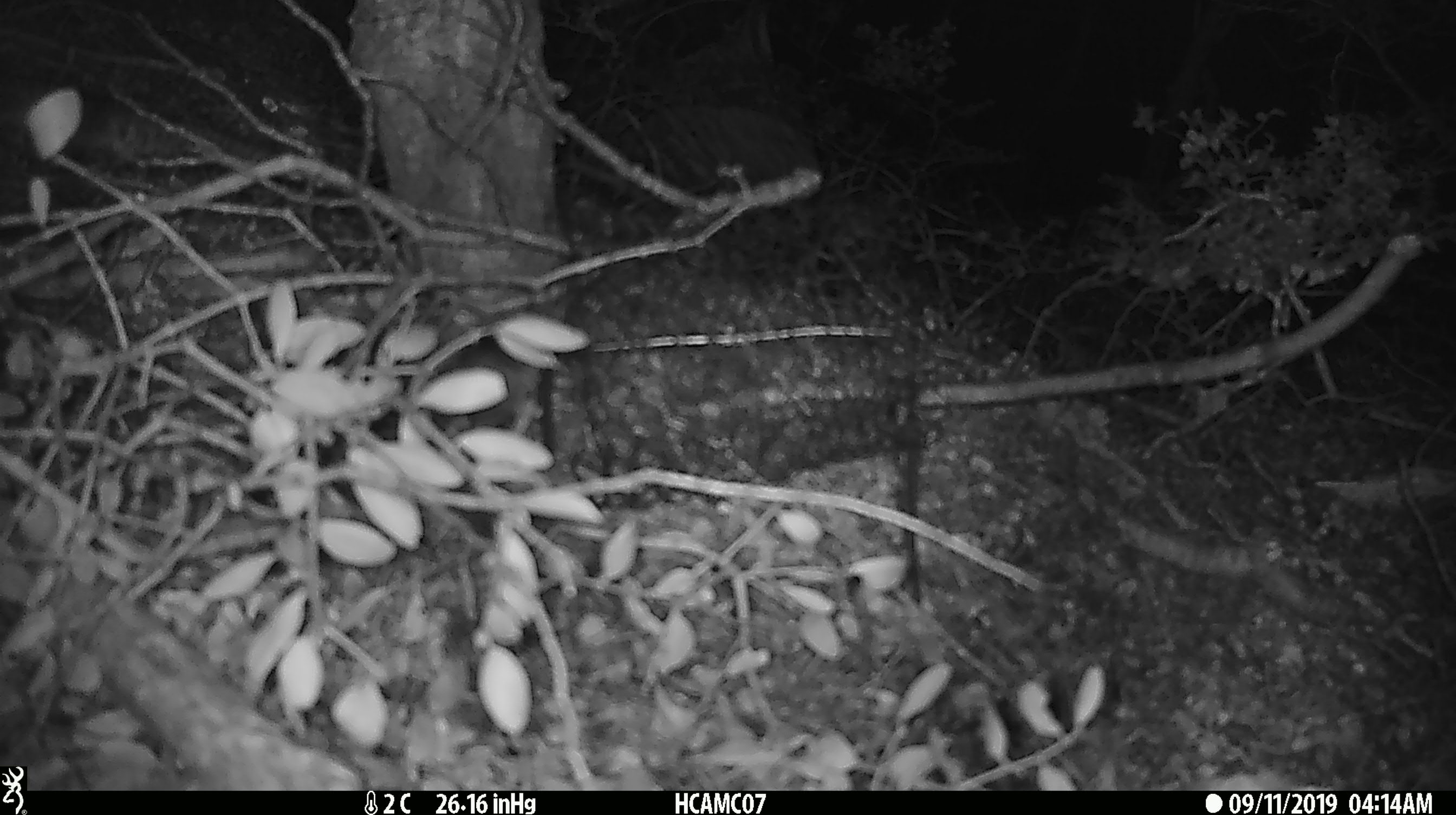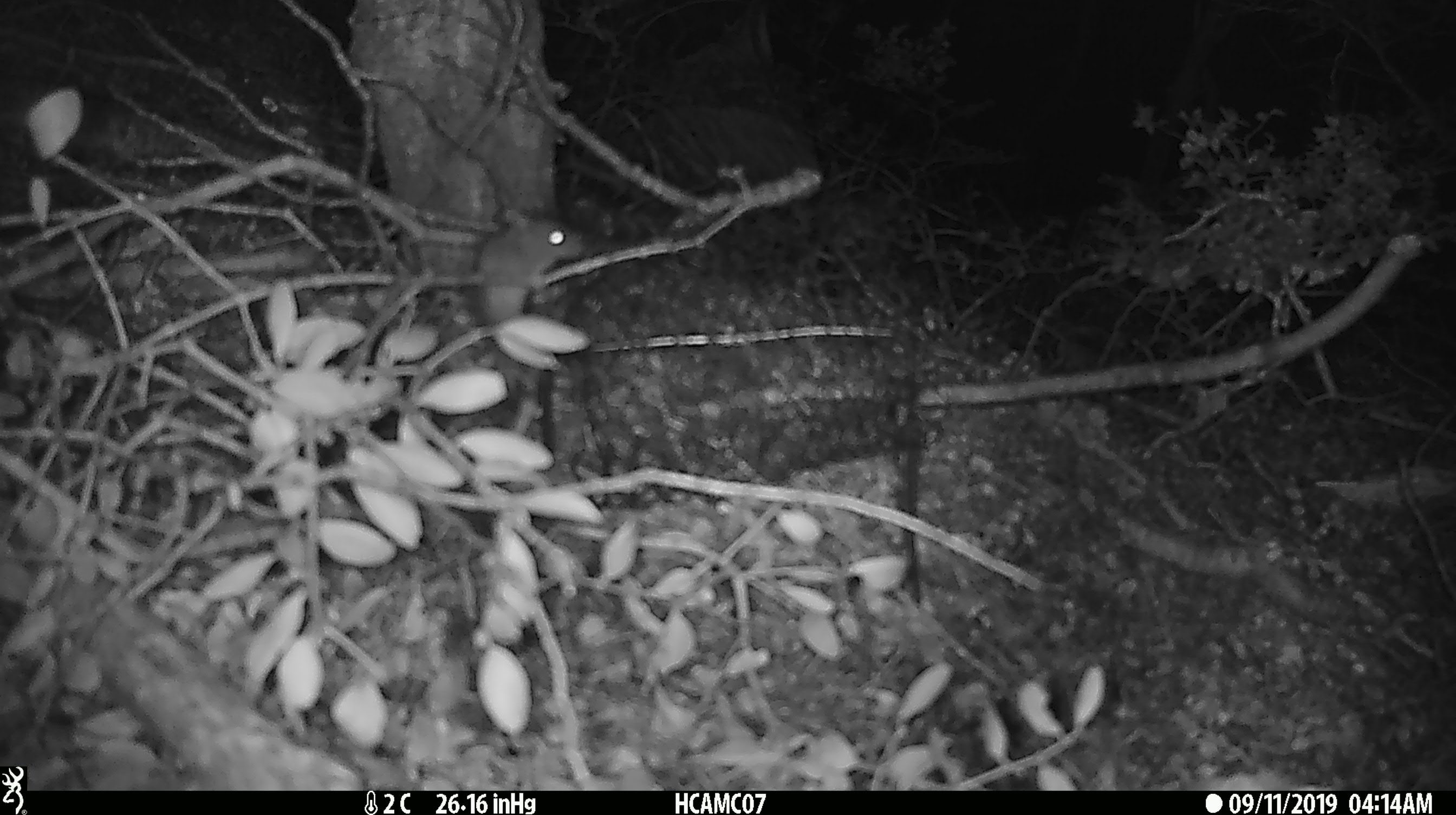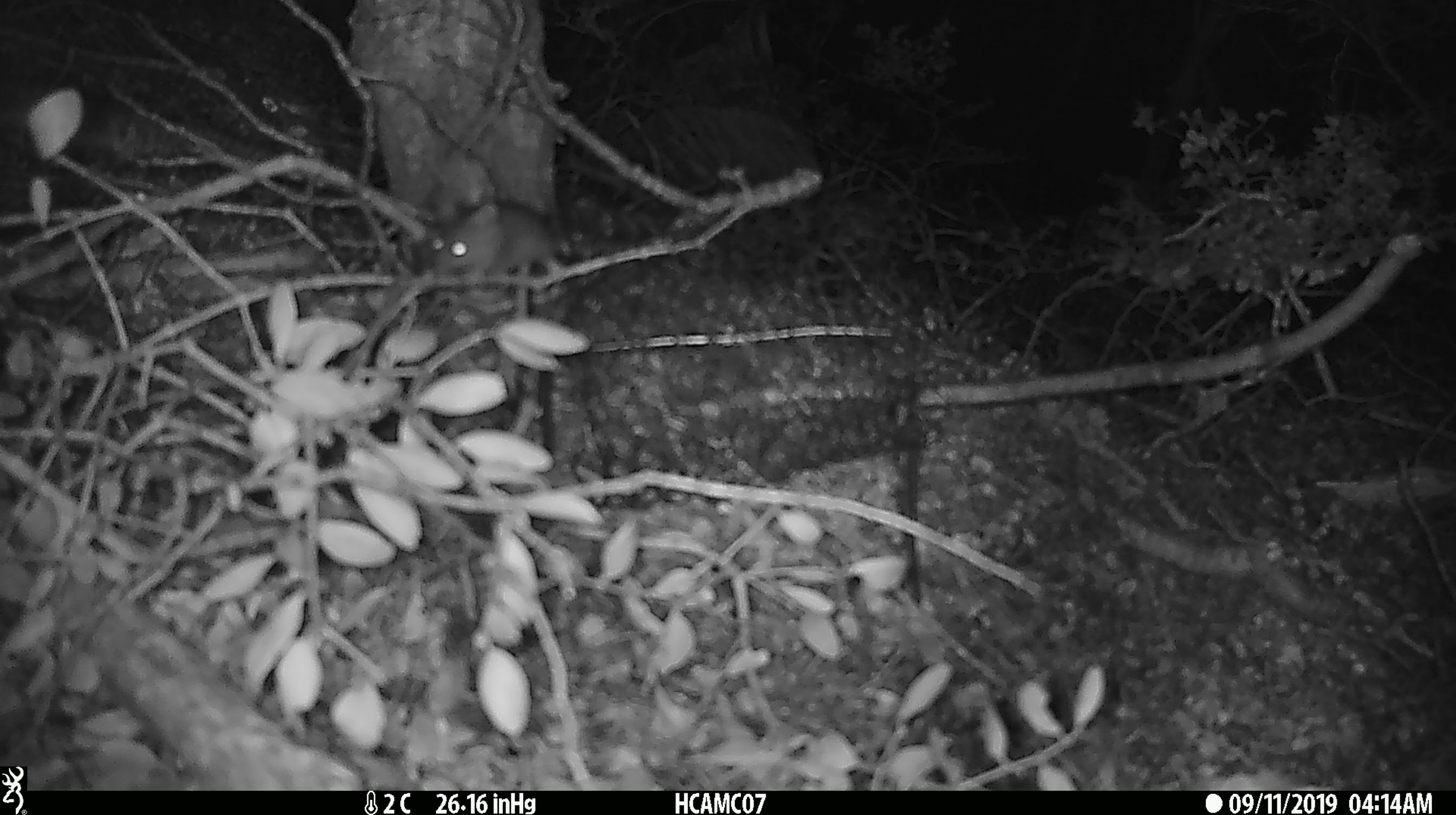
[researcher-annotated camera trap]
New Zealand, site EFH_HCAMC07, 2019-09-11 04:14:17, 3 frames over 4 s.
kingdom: Animalia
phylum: Chordata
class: Mammalia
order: Rodentia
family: Muridae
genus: Mus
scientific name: Mus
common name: mouse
Mouse (Mus).